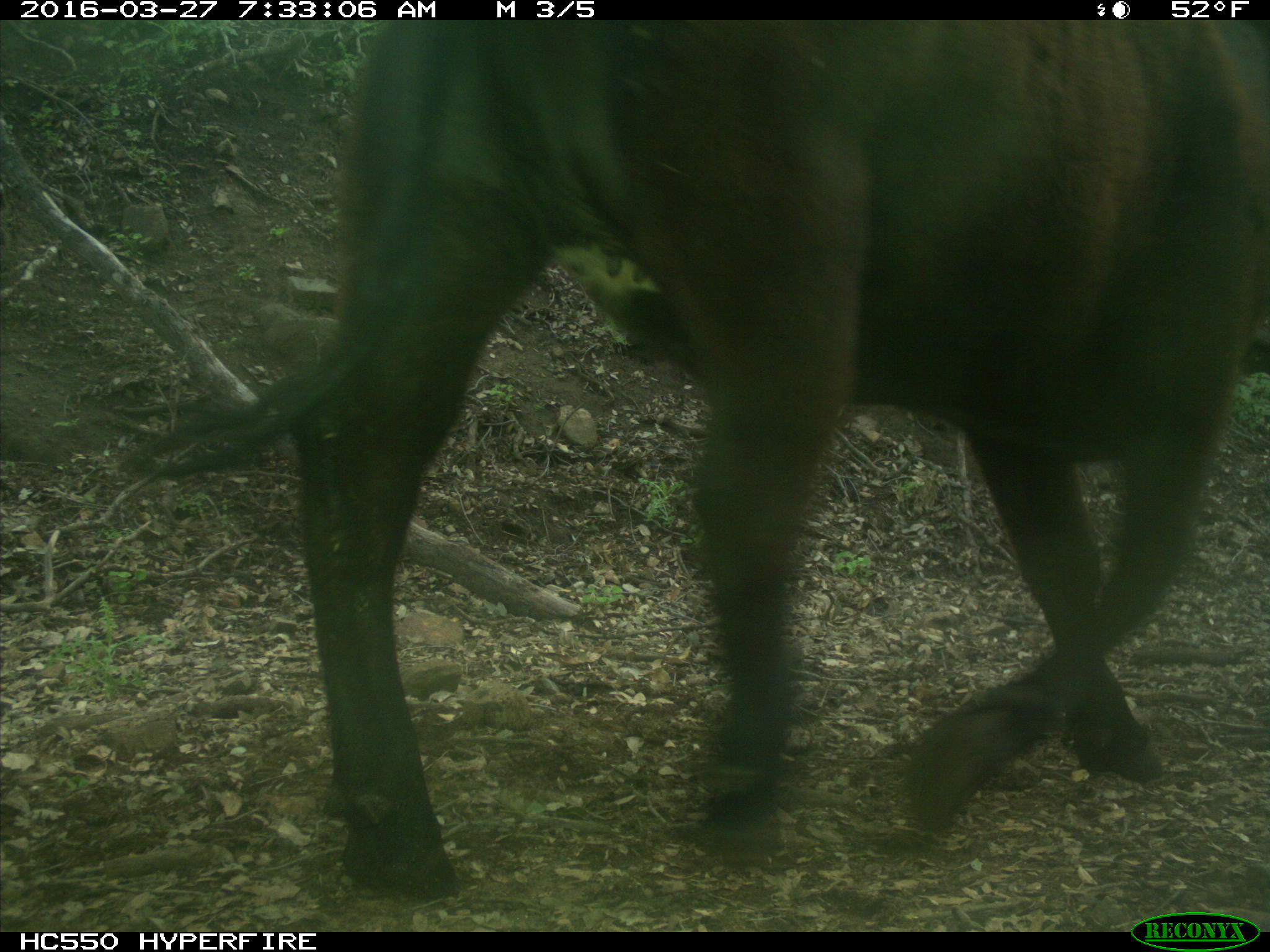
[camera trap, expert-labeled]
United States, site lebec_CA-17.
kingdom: Animalia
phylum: Chordata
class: Mammalia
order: Artiodactyla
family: Bovidae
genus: Bos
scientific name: Bos taurus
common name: domestic cow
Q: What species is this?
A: Bos taurus (domestic cow).